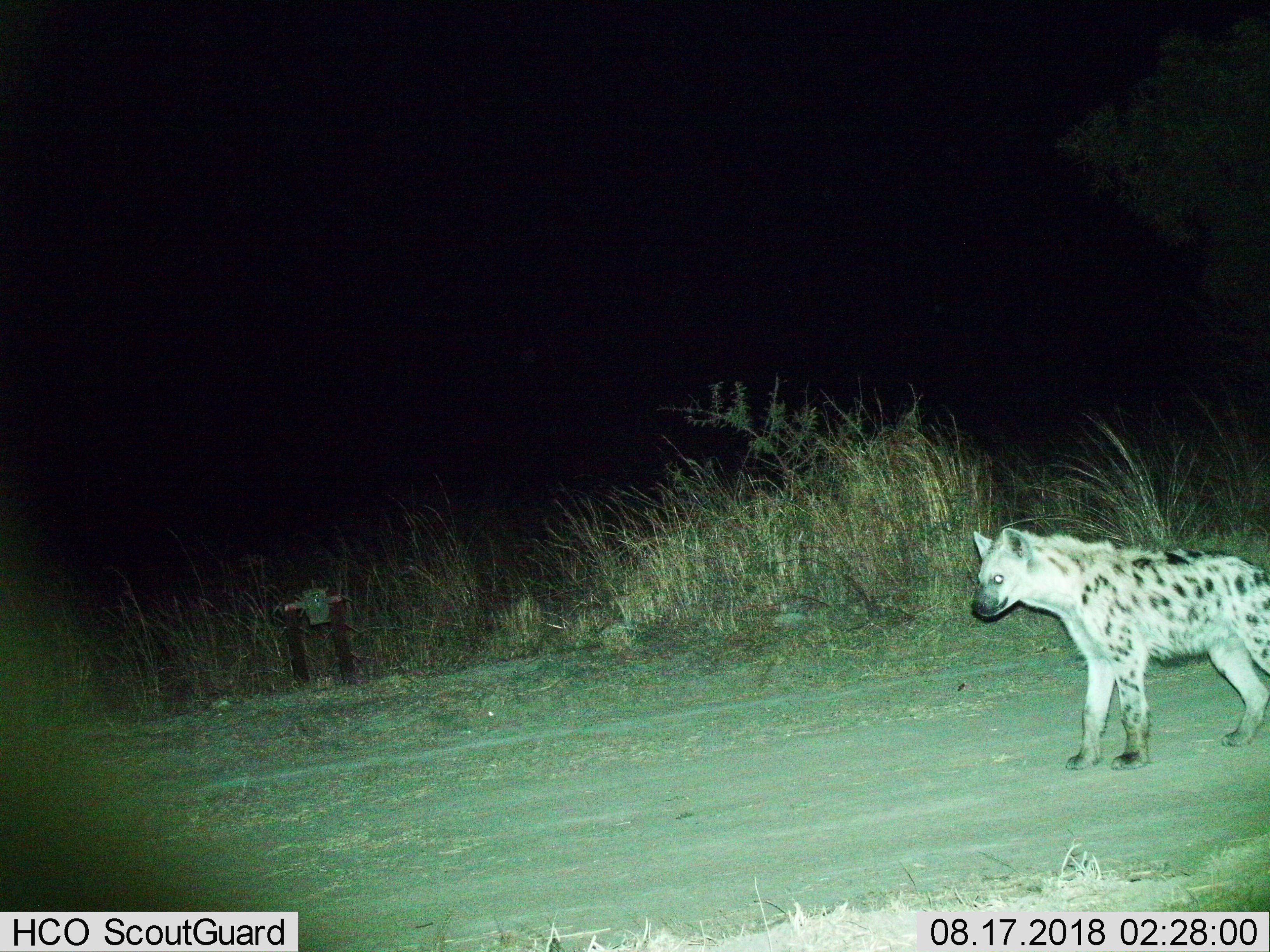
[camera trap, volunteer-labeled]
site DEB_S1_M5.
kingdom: Animalia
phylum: Chordata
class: Mammalia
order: Carnivora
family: Hyaenidae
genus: Crocuta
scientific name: Crocuta crocuta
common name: spotted hyena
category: hyenaspotted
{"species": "hyenaspotted (spotted hyena) (Crocuta crocuta)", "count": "1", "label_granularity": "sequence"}